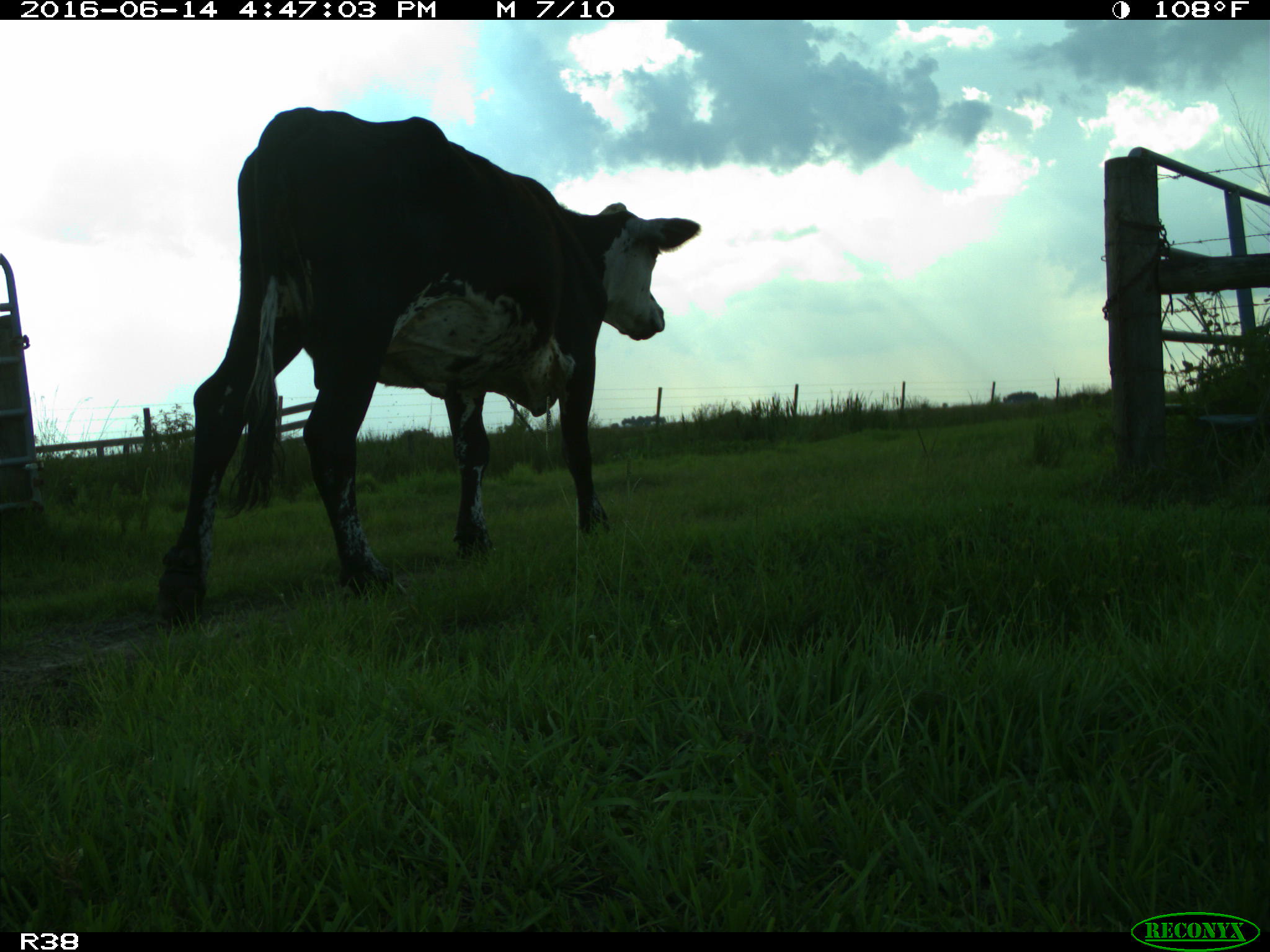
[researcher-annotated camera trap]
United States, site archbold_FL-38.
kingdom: Animalia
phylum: Chordata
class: Mammalia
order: Artiodactyla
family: Bovidae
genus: Bos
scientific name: Bos taurus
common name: domestic cow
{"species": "Bos taurus (domestic cow)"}